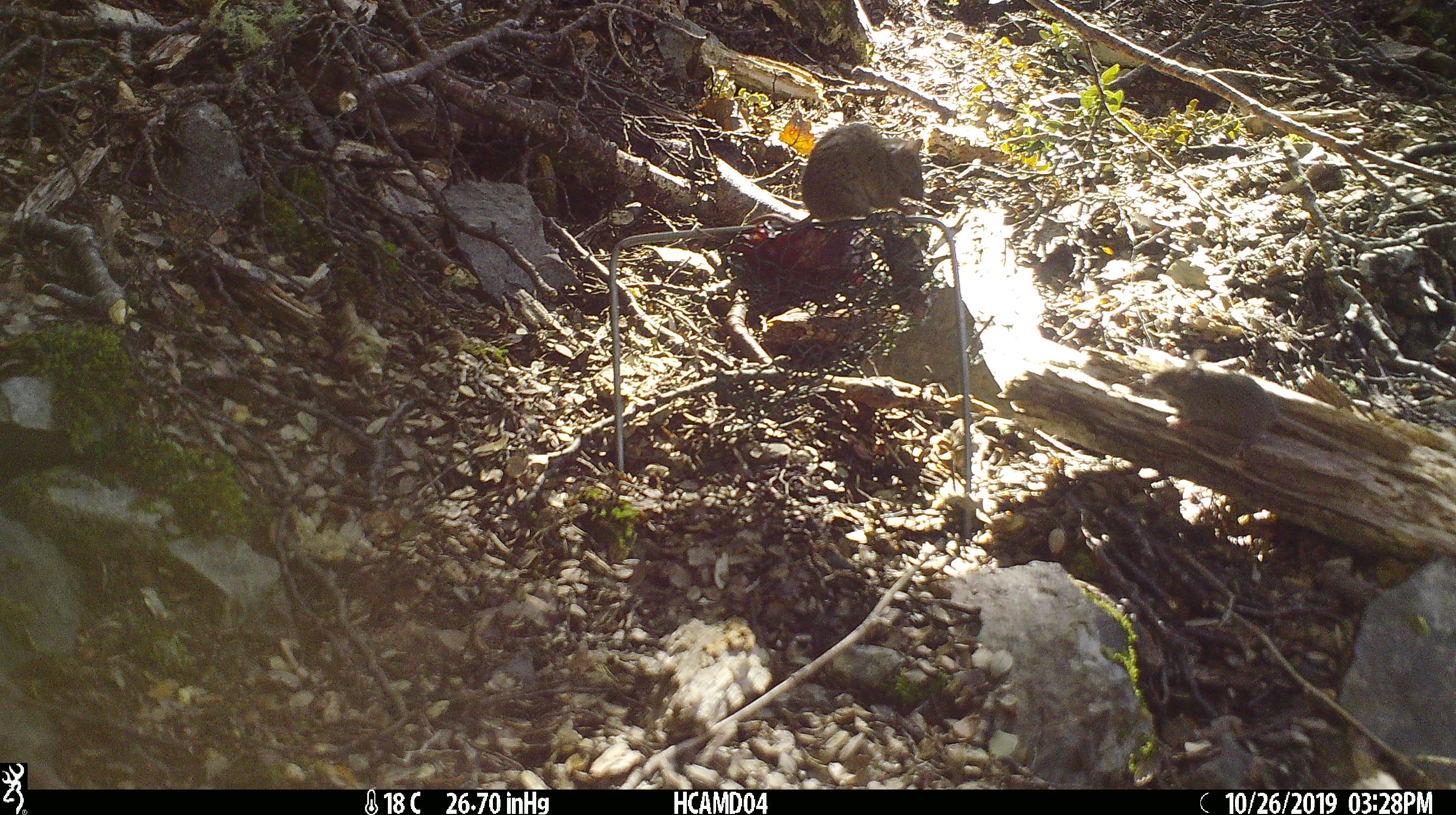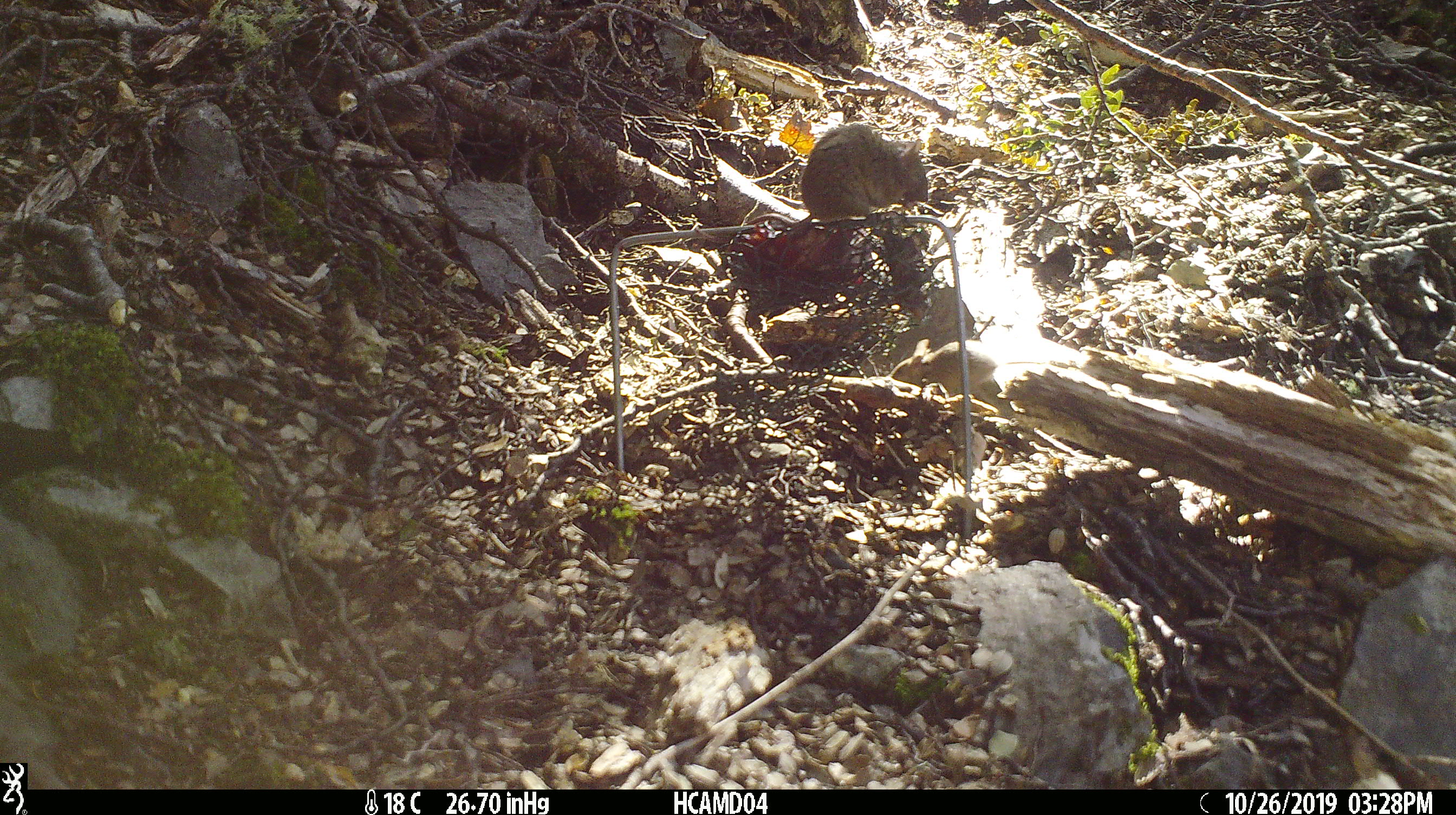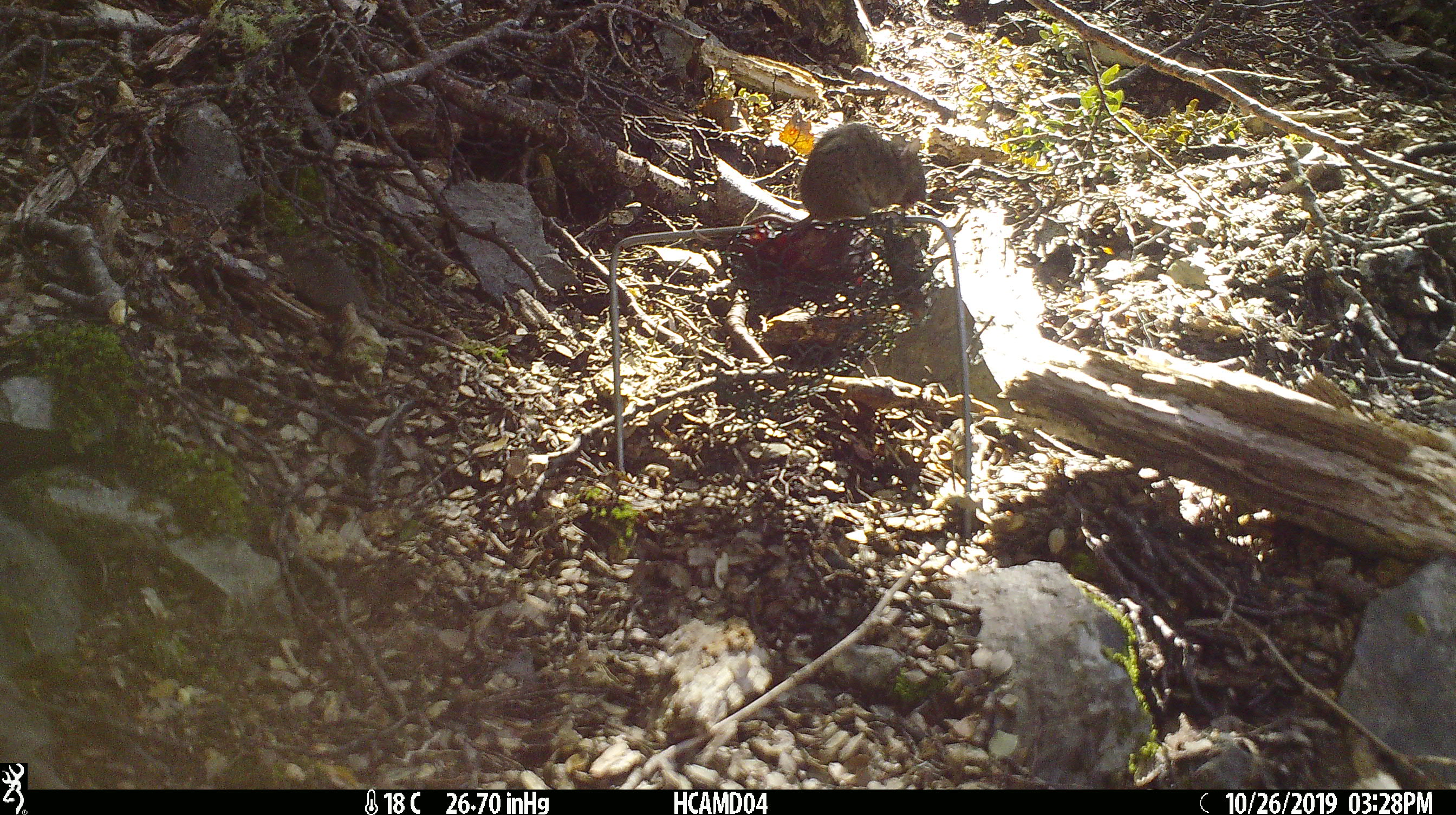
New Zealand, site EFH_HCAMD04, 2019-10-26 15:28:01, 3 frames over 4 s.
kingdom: Animalia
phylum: Chordata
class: Mammalia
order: Rodentia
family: Muridae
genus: Mus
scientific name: Mus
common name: mouse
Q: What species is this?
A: Mouse (Mus).